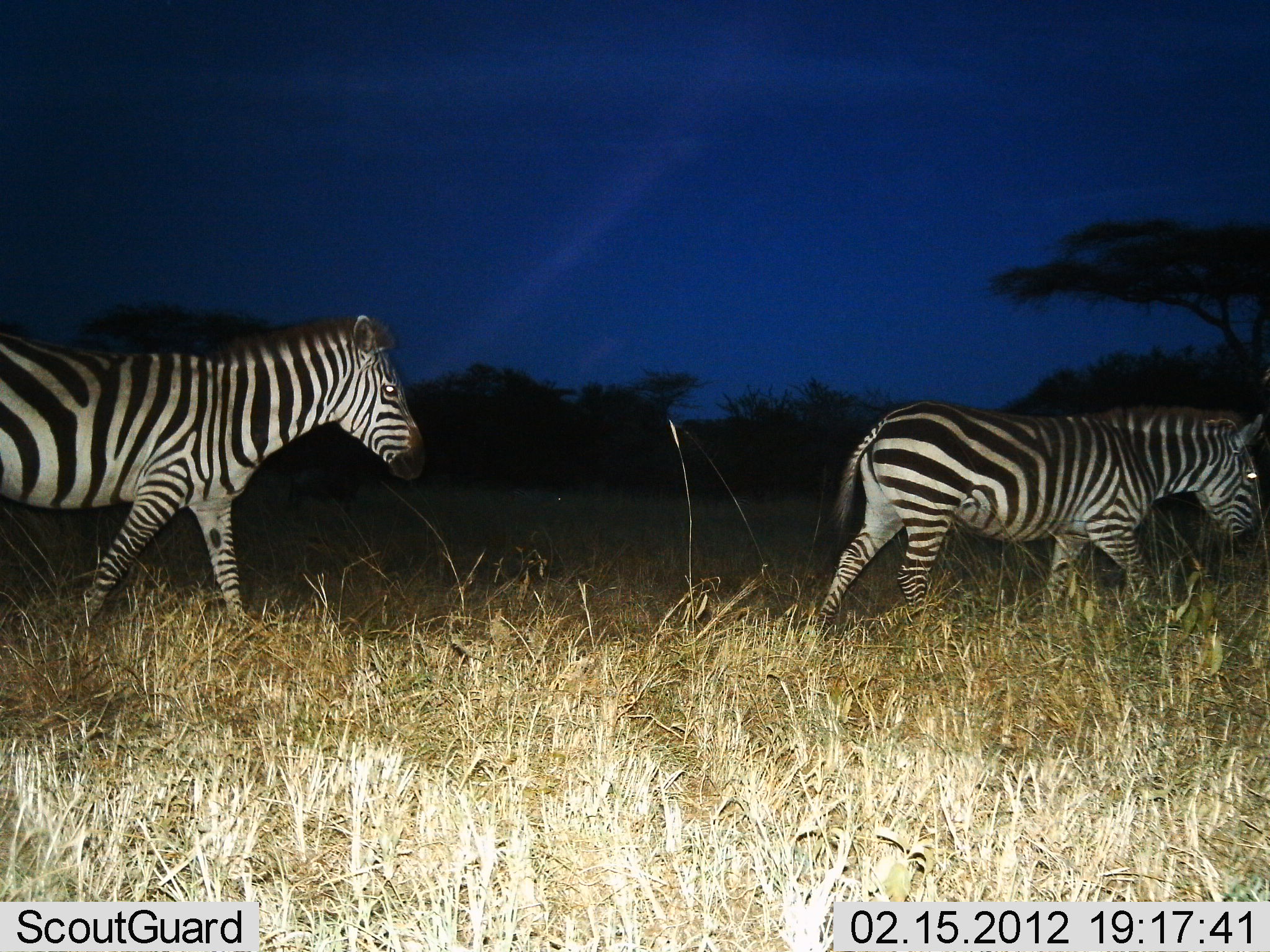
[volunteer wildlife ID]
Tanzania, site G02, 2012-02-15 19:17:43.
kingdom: Animalia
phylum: Chordata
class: Mammalia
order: Perissodactyla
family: Equidae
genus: Equus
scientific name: Equus quagga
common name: plains zebra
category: zebra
Zebra (plains zebra) (Equus quagga), count 2. Behavior (volunteer vote fractions): standing 7%, resting 0%, moving 93%, interacting 0%. Young present (vote fraction): 0%. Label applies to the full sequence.